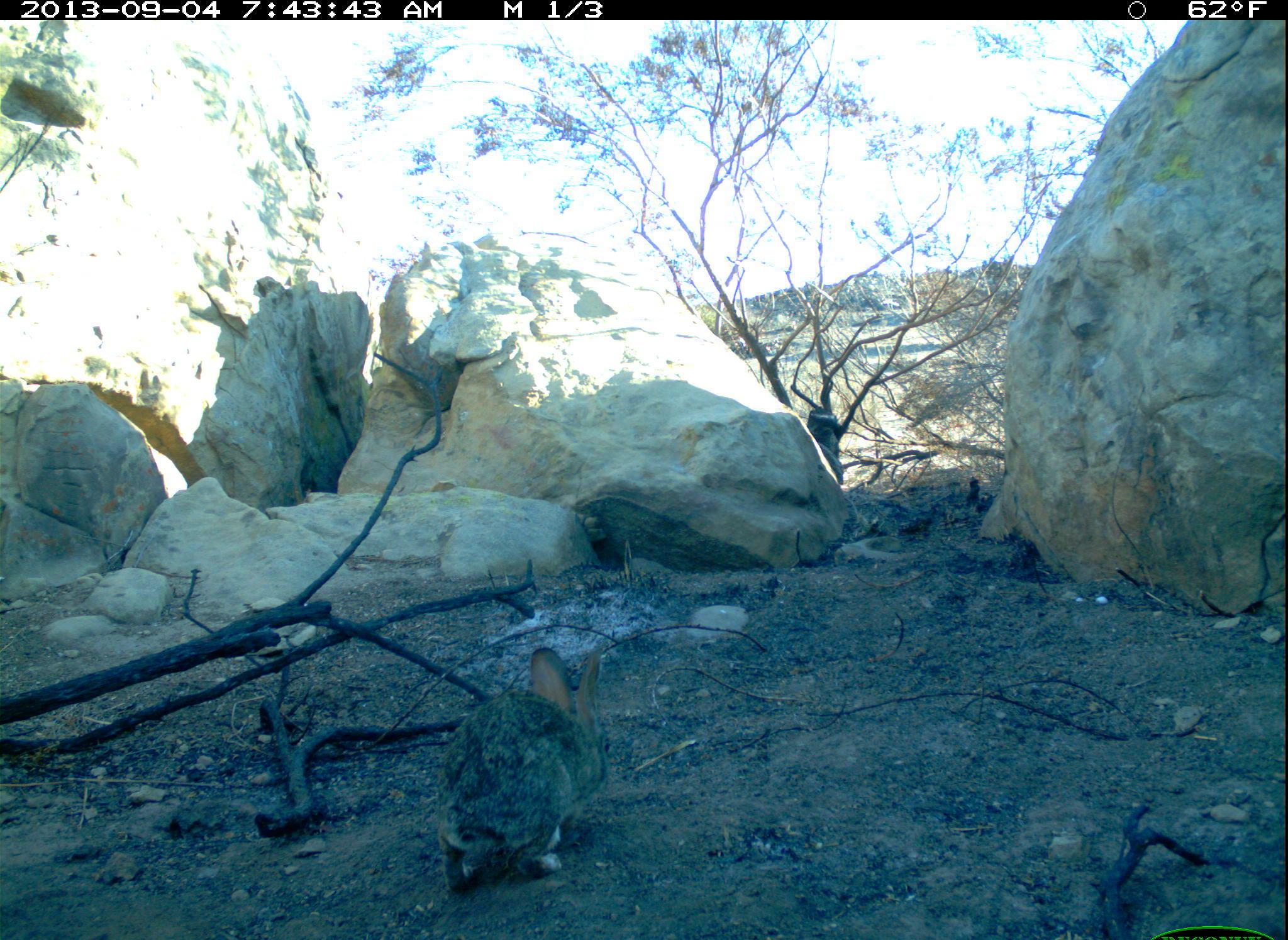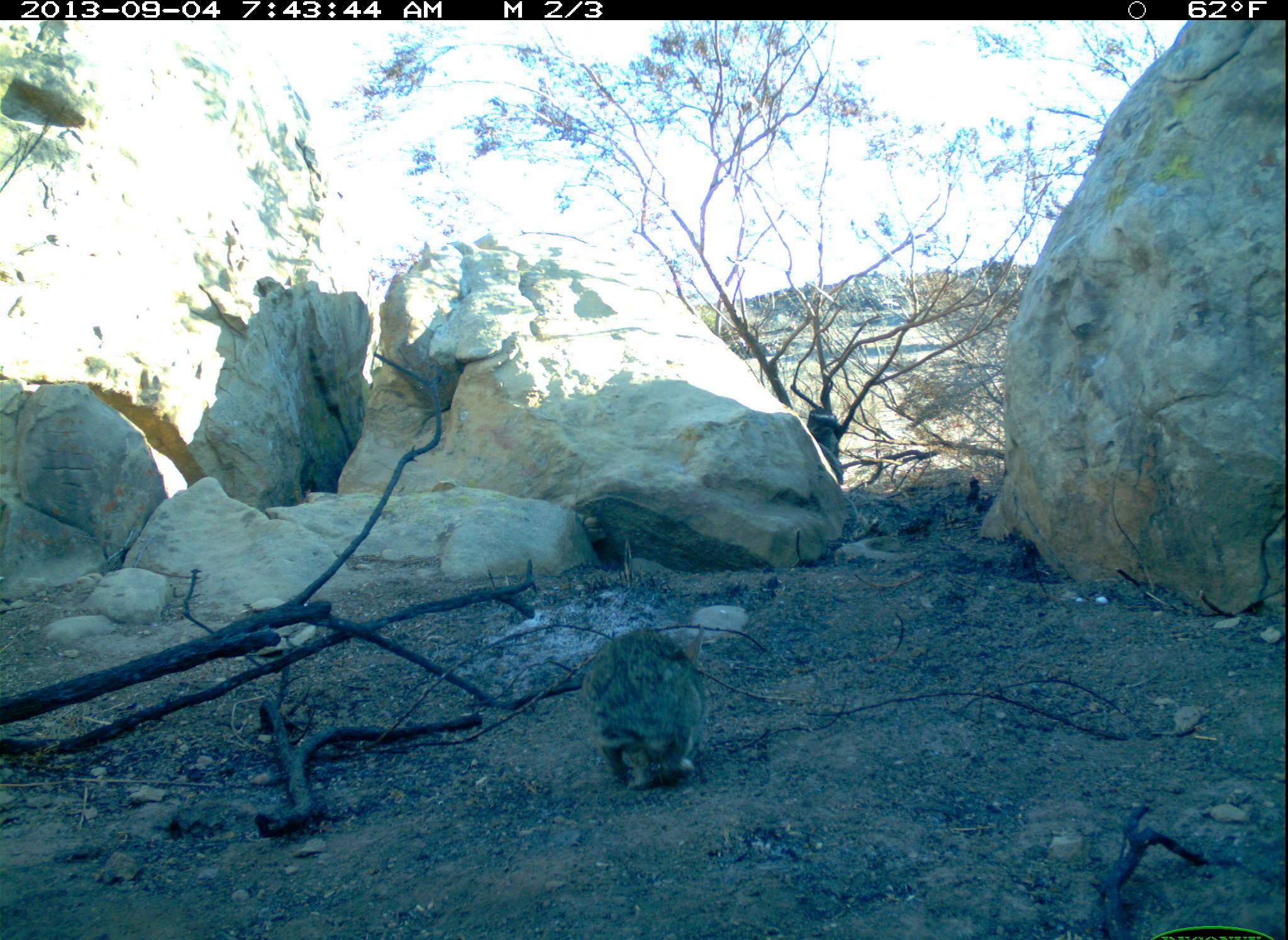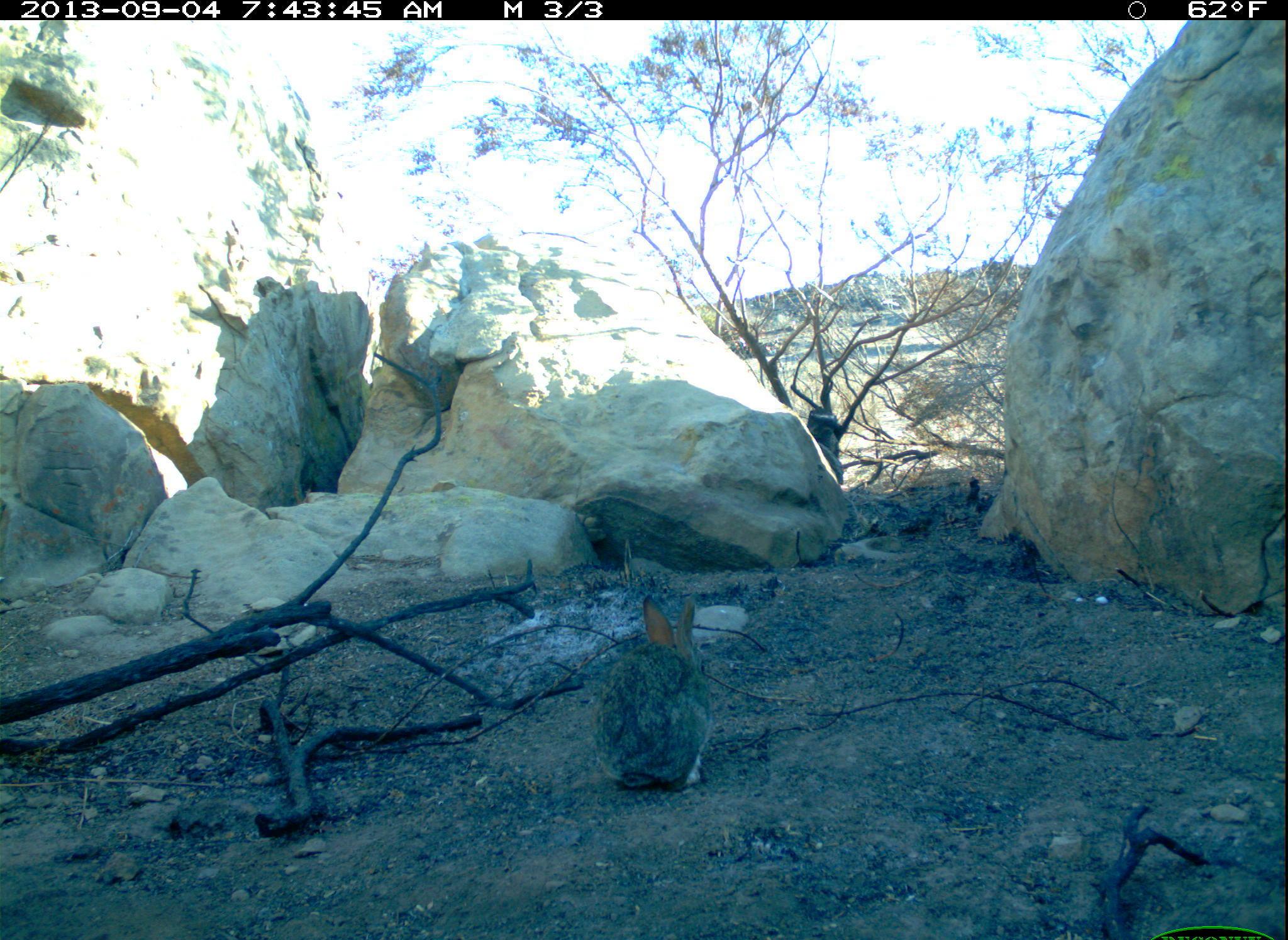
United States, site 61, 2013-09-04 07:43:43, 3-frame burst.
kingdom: Animalia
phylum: Chordata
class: Mammalia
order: Lagomorpha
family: Leporidae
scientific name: Leporidae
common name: rabbits and hares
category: rabbit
Rabbit (rabbits and hares) (Leporidae).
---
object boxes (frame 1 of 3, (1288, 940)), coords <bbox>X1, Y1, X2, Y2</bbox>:
rabbit: <bbox>431, 638, 620, 900</bbox>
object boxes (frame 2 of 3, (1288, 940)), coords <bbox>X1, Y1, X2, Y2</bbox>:
rabbit: <bbox>576, 607, 724, 794</bbox>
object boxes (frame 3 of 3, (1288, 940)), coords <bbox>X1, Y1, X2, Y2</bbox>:
rabbit: <bbox>584, 585, 729, 809</bbox>